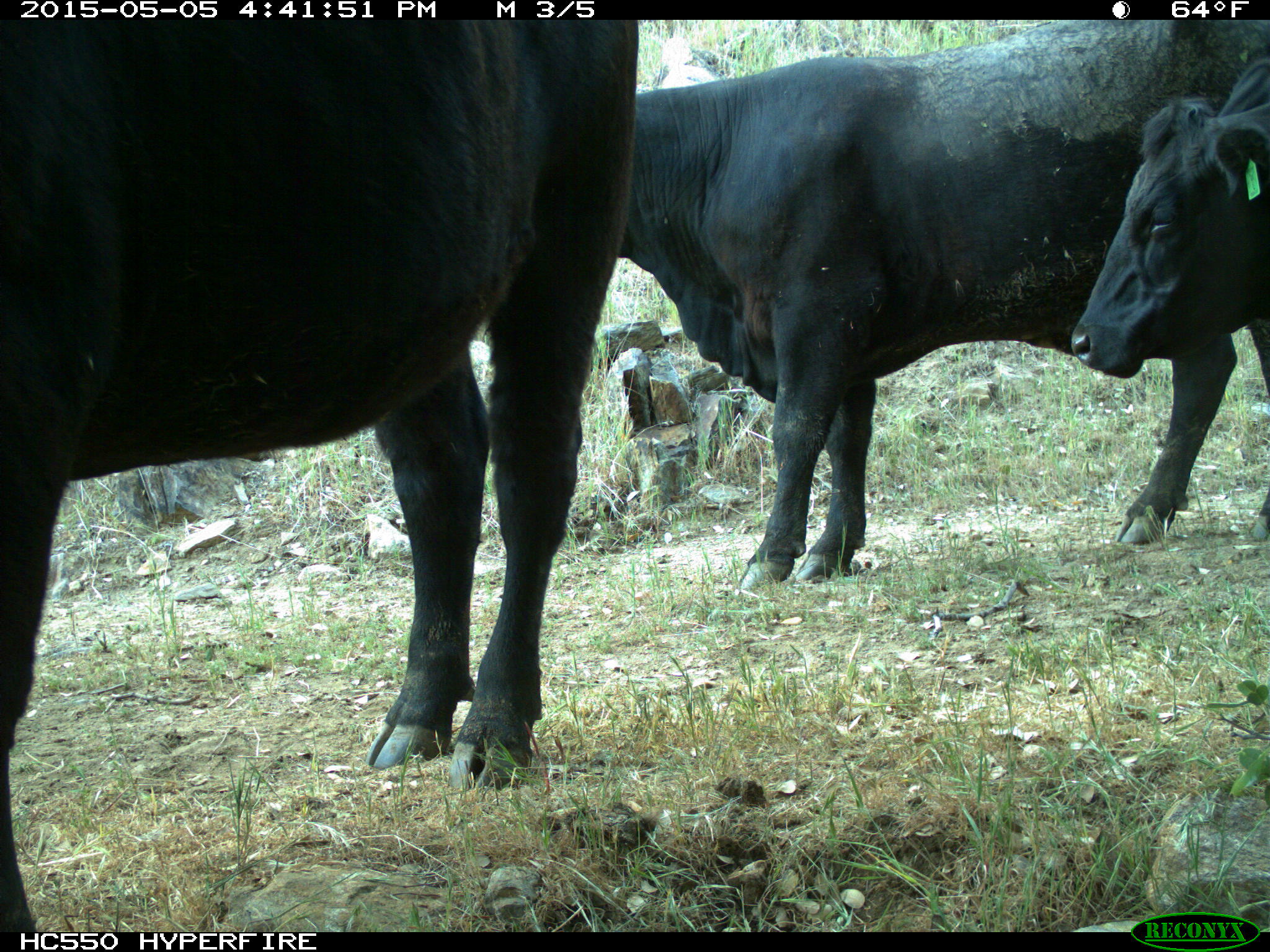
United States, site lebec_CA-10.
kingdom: Animalia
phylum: Chordata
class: Mammalia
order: Artiodactyla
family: Bovidae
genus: Bos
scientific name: Bos taurus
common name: domestic cow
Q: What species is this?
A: Bos taurus (domestic cow).